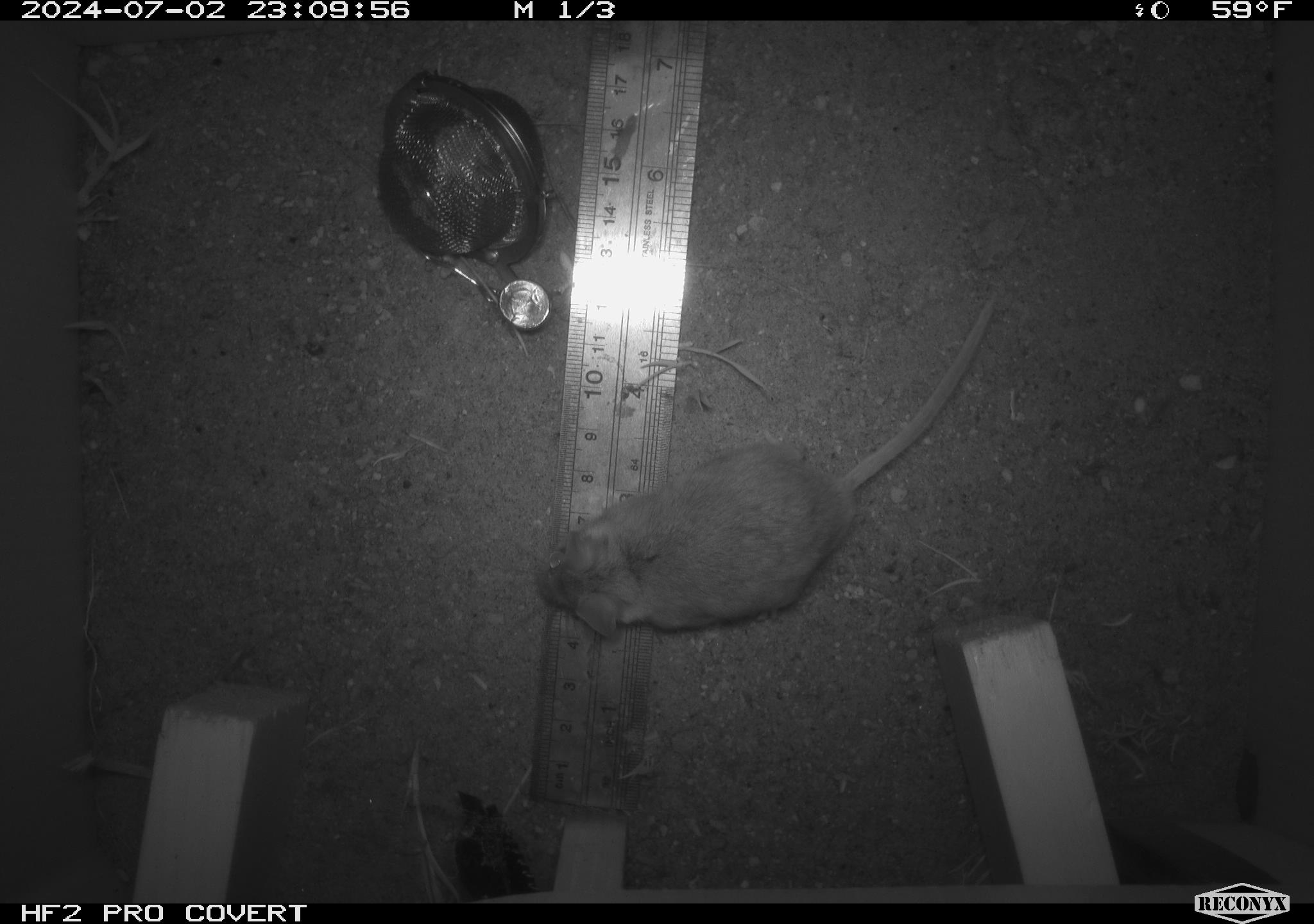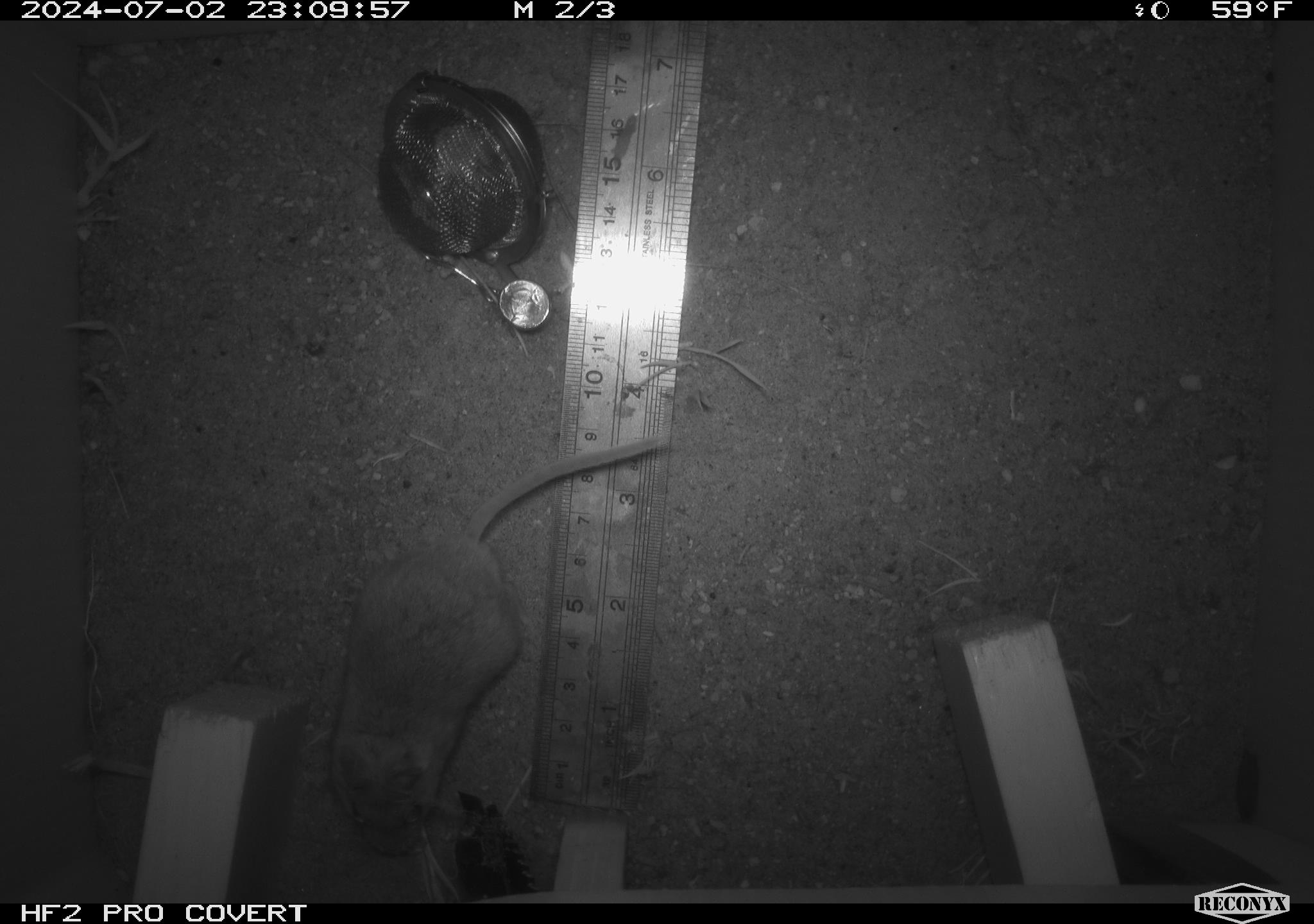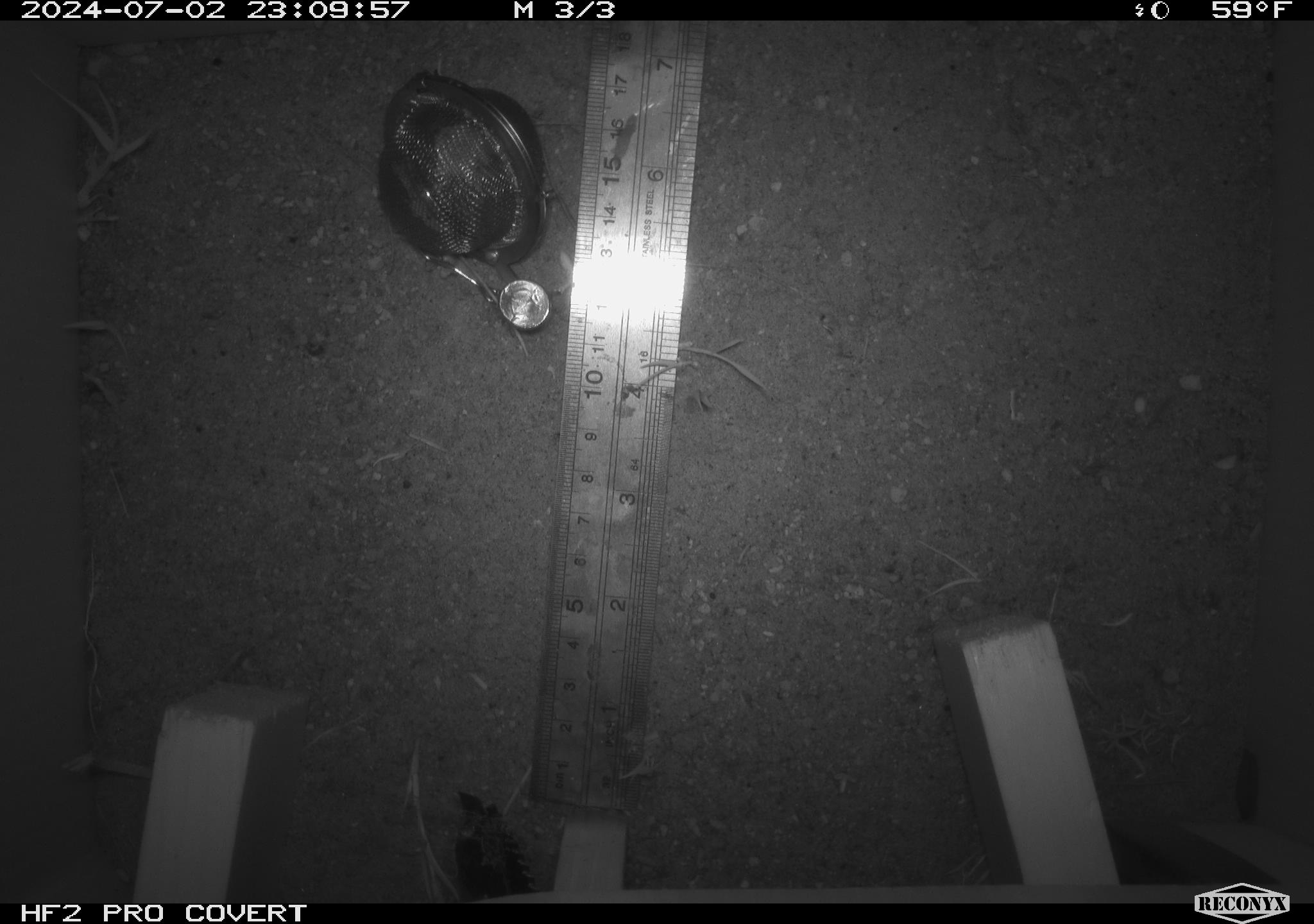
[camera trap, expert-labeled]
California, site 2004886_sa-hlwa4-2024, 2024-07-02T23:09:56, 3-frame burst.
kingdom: Animalia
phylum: Chordata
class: Mammalia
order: Rodentia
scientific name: Rodentia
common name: rodent